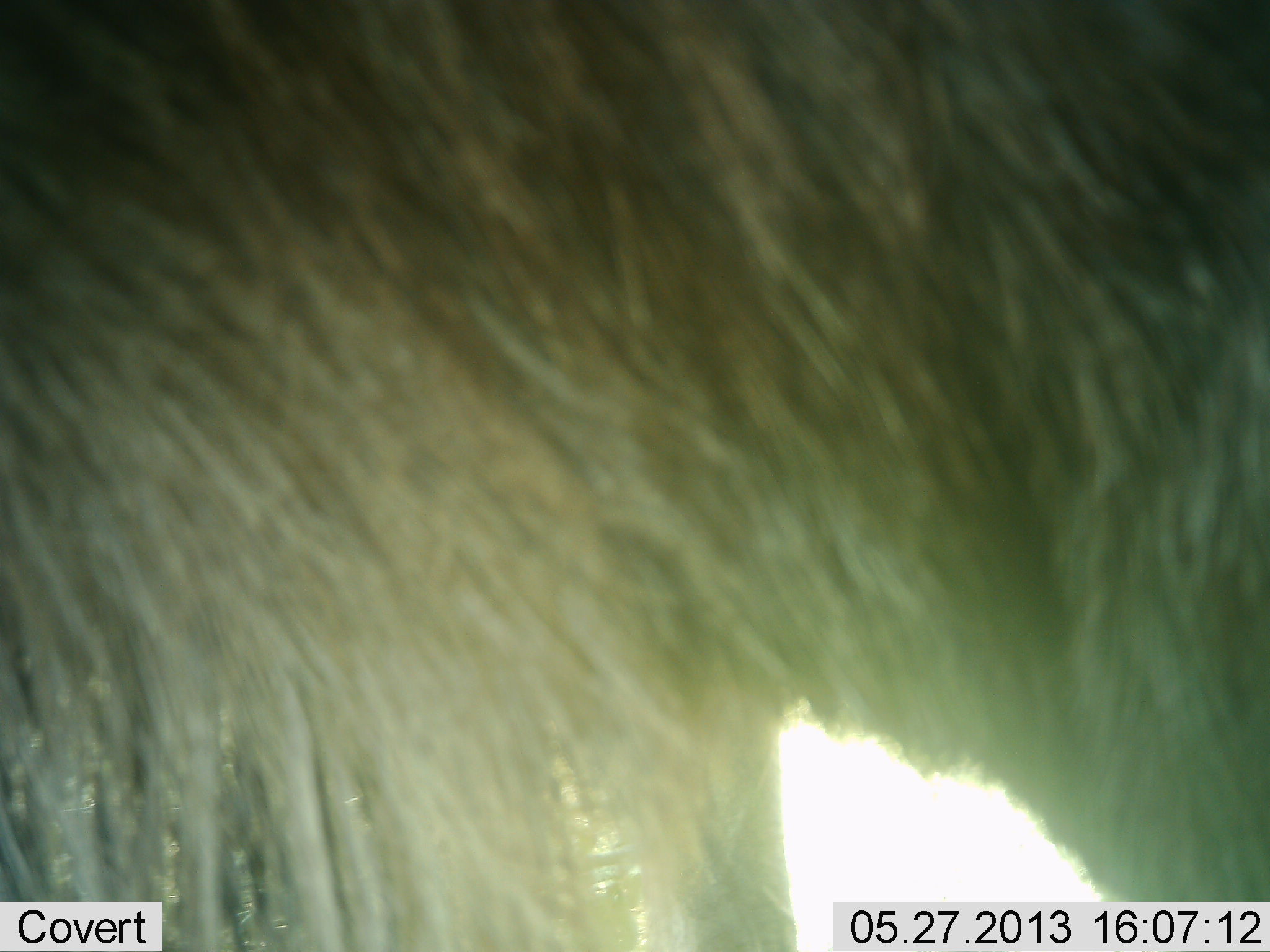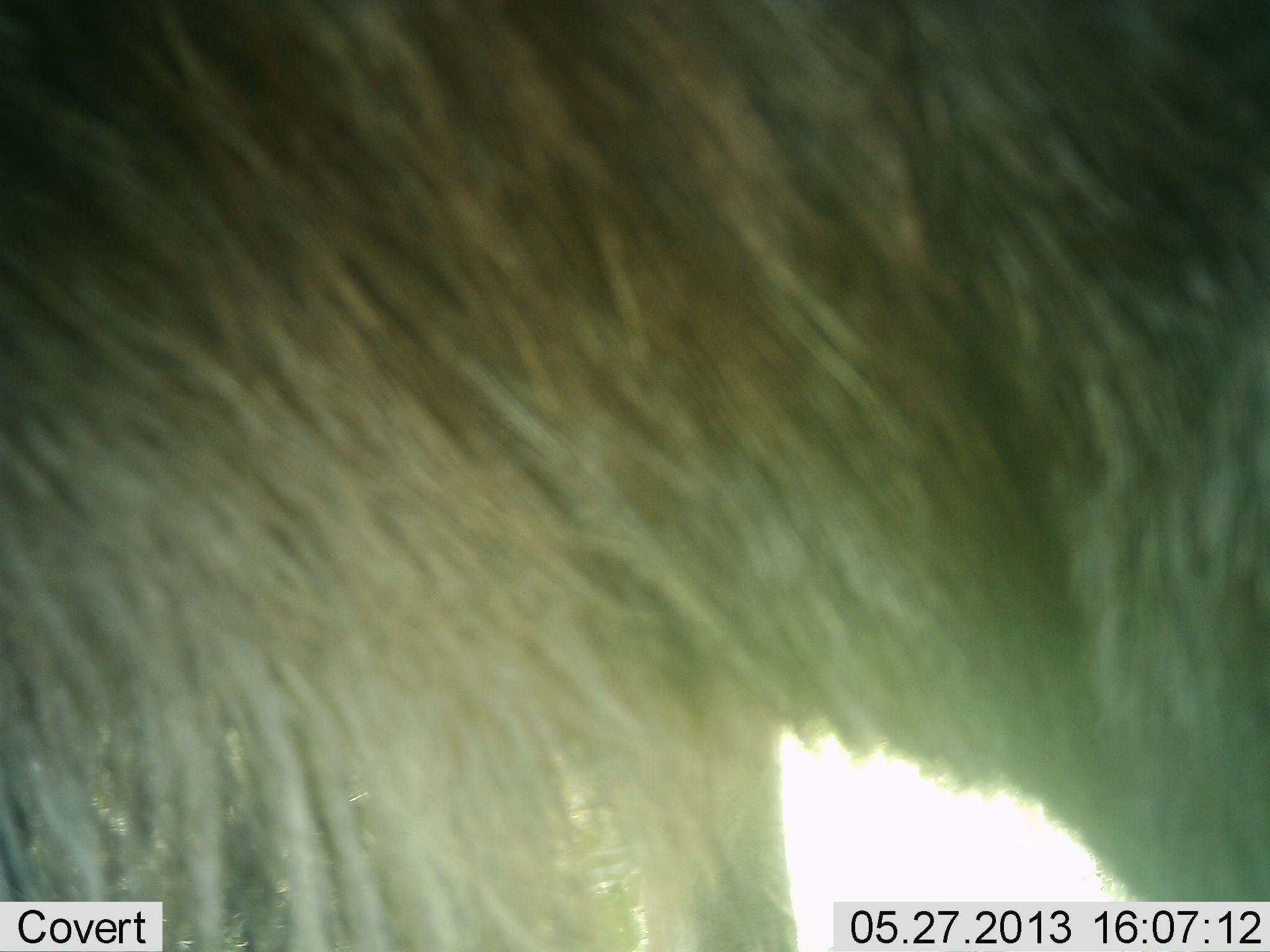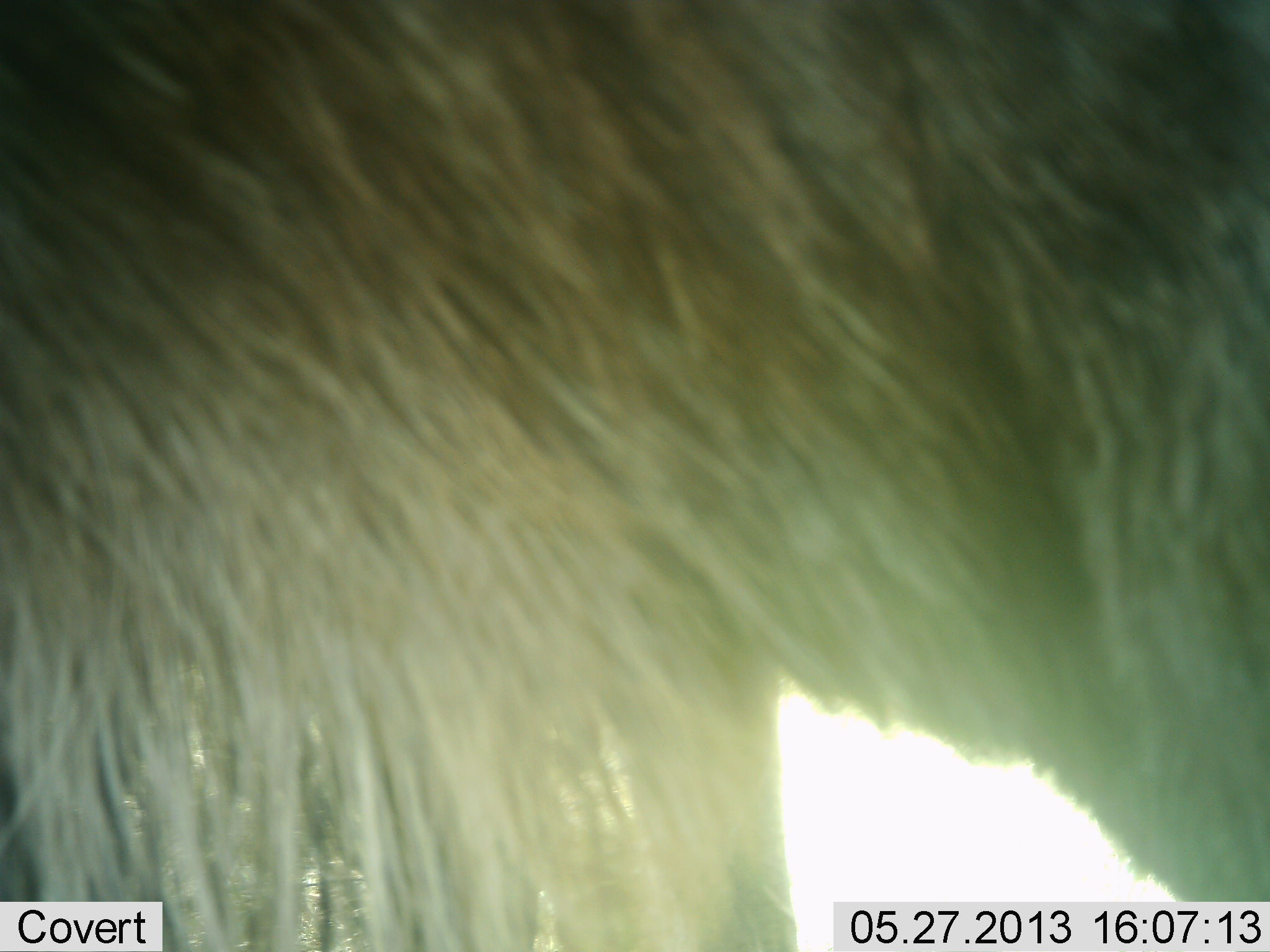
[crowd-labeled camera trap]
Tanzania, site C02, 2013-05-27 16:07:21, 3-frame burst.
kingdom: Animalia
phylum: Chordata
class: Mammalia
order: Artiodactyla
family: Bovidae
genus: Connochaetes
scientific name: Connochaetes taurinus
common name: blue wildebeest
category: wildebeest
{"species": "wildebeest (blue wildebeest) (Connochaetes taurinus)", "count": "1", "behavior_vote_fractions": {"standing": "95%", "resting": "0%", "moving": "5%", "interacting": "0%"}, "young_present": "0%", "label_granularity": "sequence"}